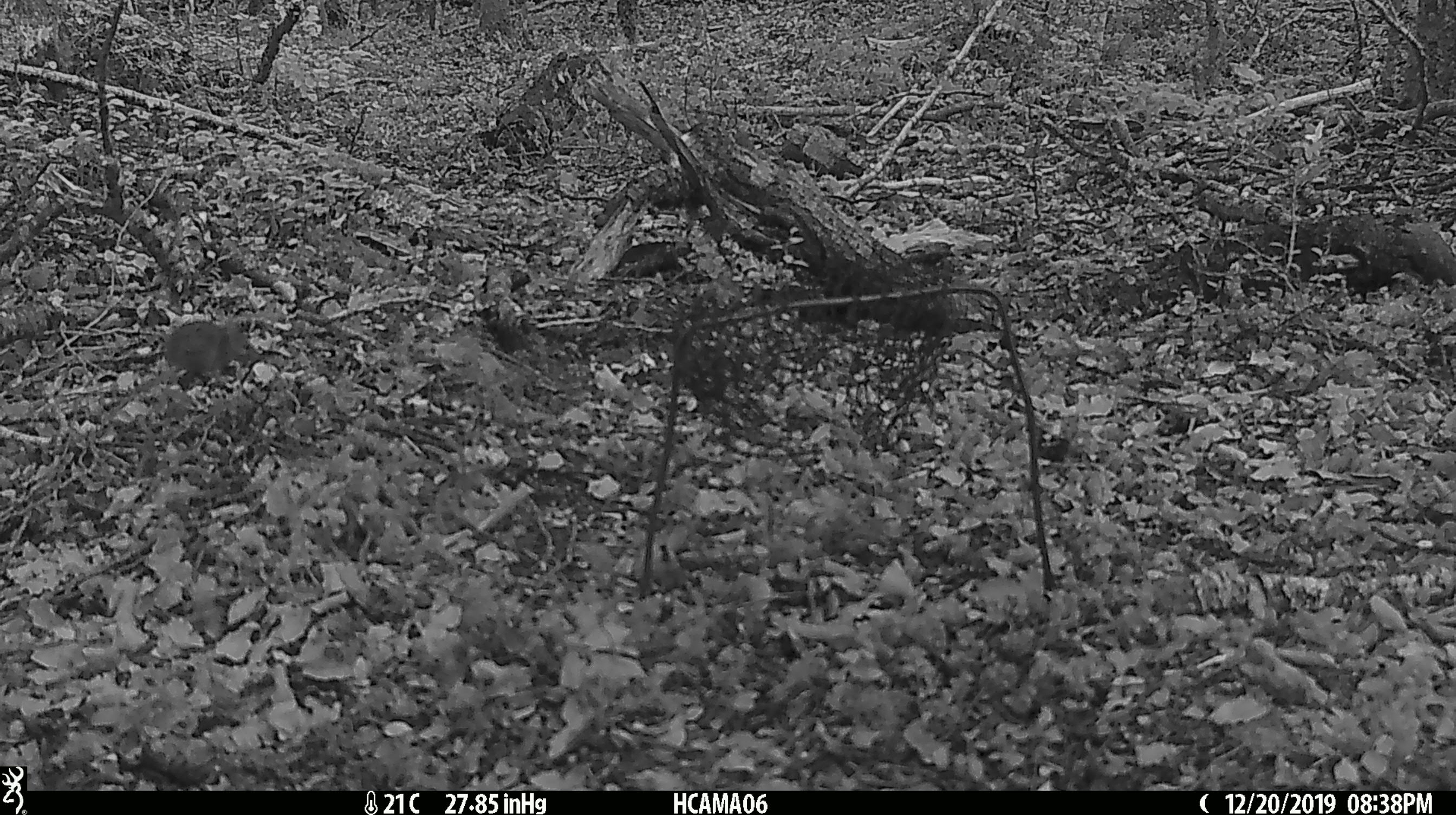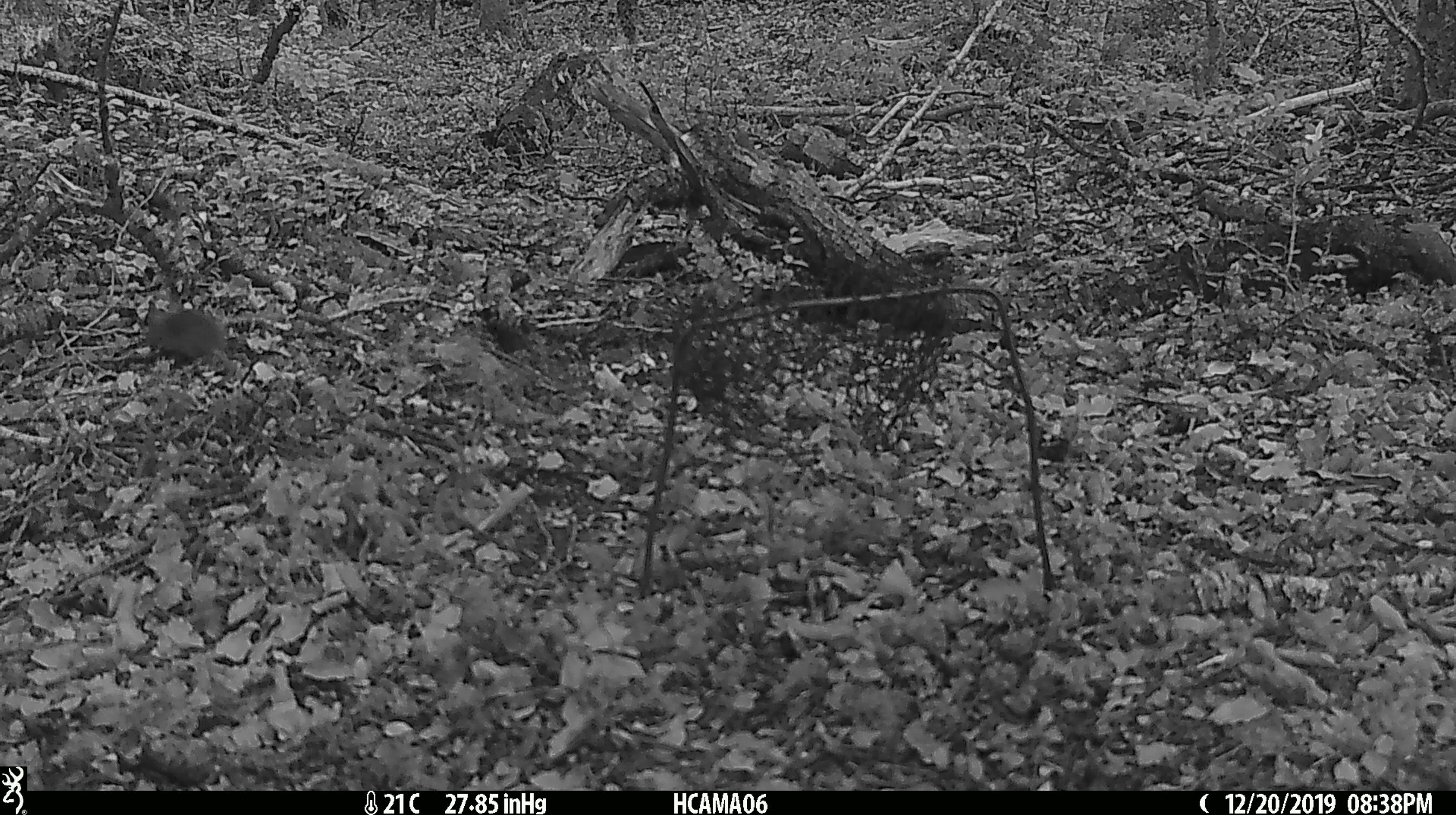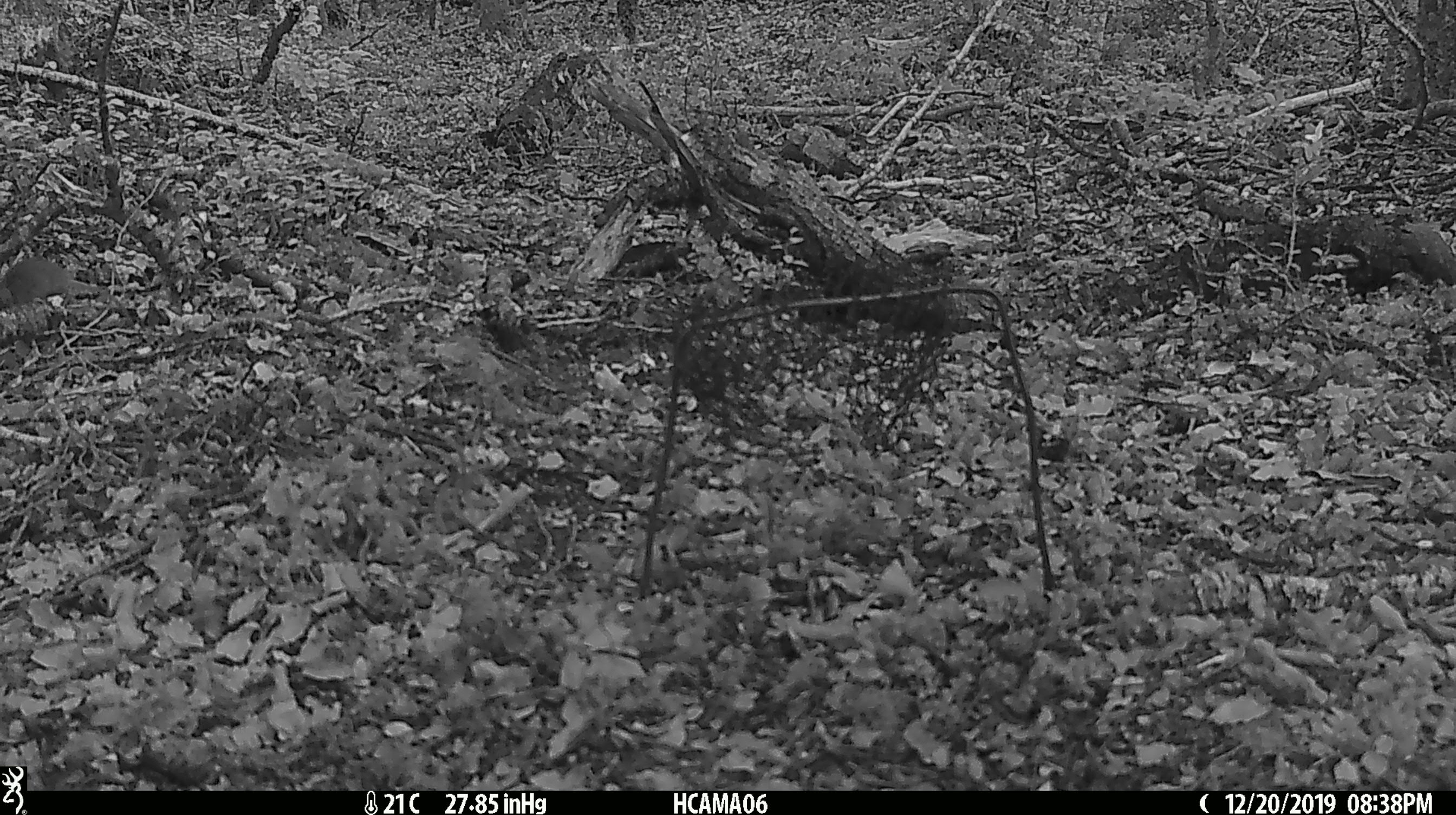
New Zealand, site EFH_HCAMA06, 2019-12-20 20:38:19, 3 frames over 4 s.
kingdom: Animalia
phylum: Chordata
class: Mammalia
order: Rodentia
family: Muridae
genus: Mus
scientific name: Mus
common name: mouse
Mouse (Mus).